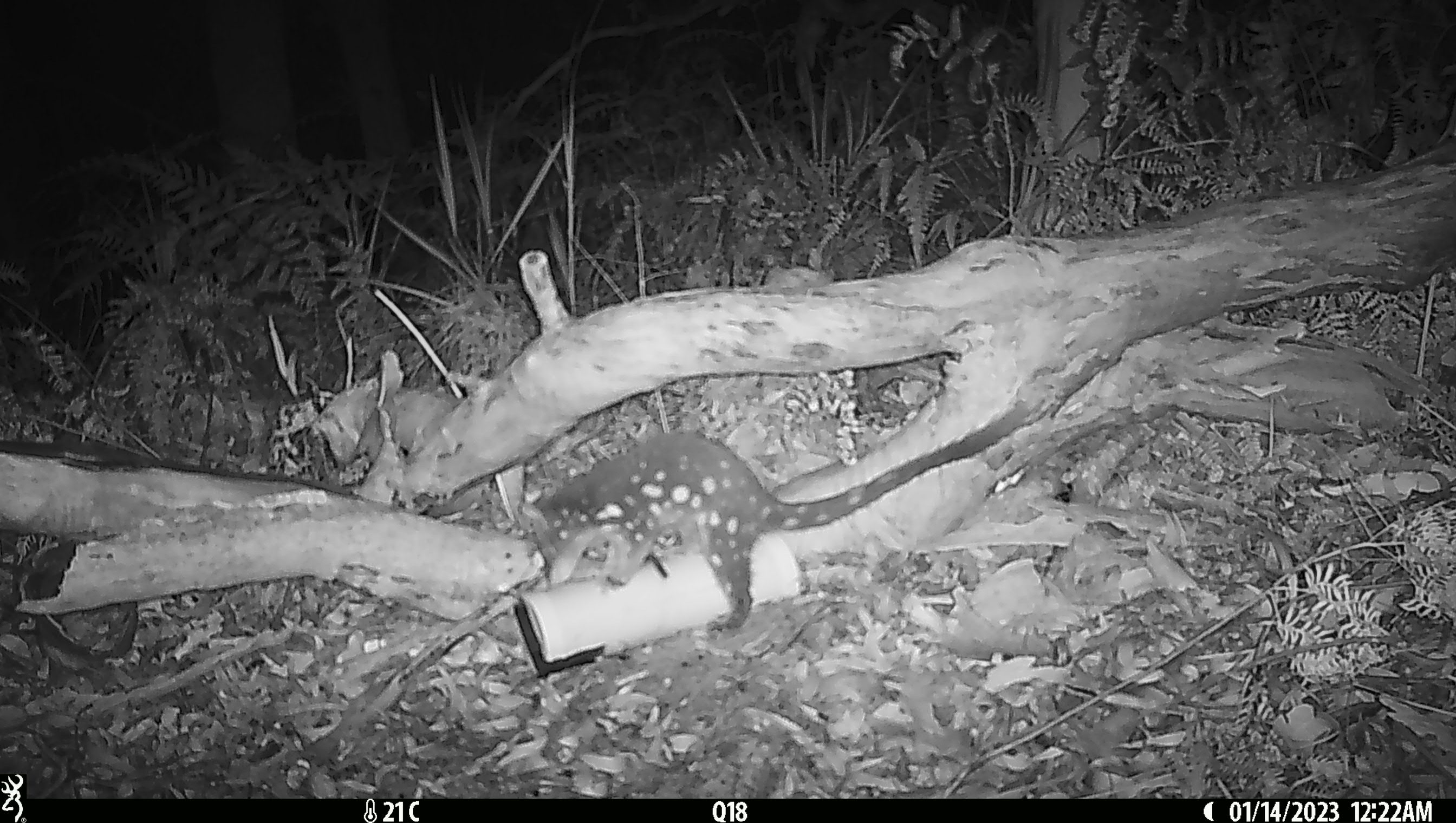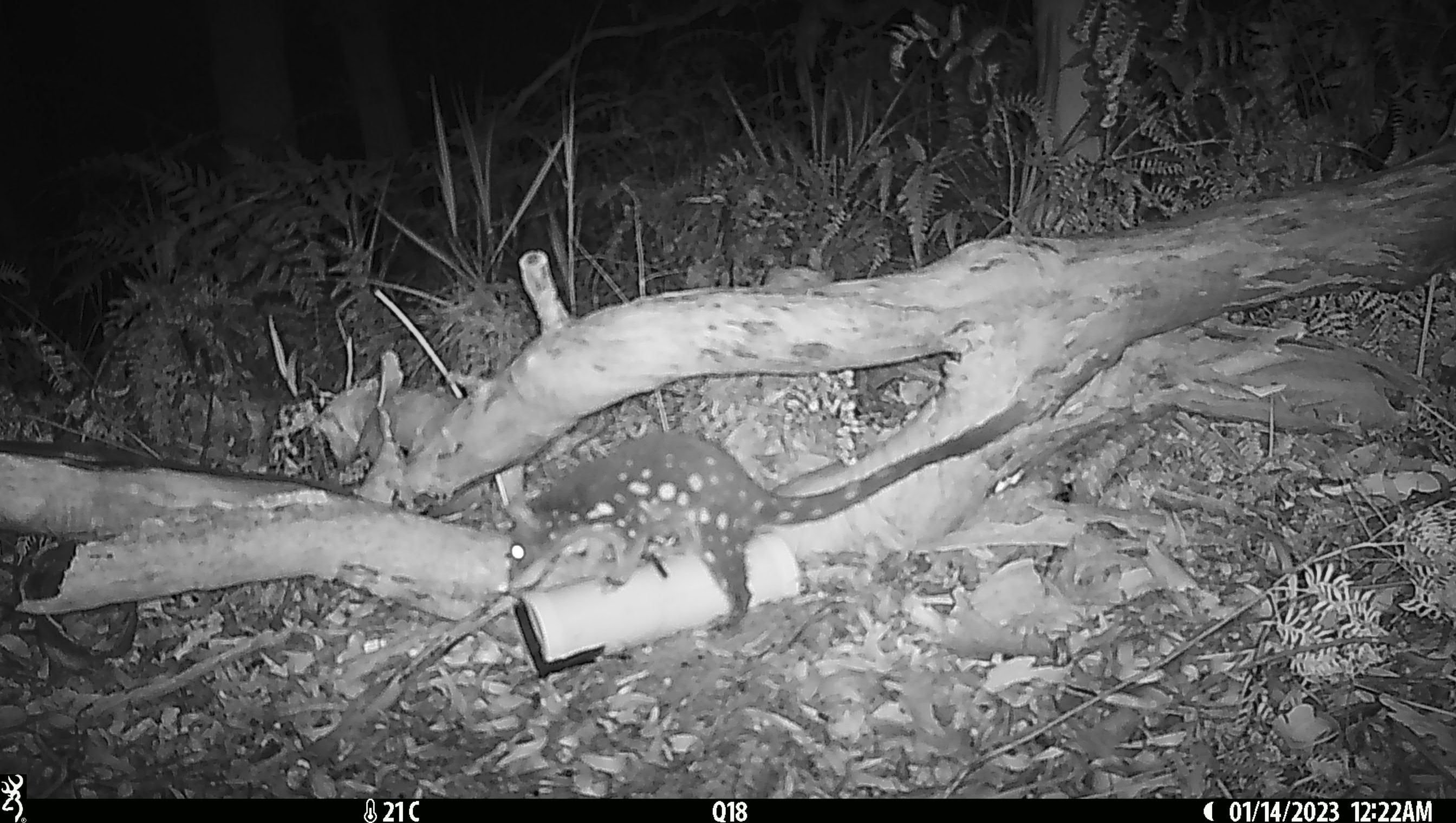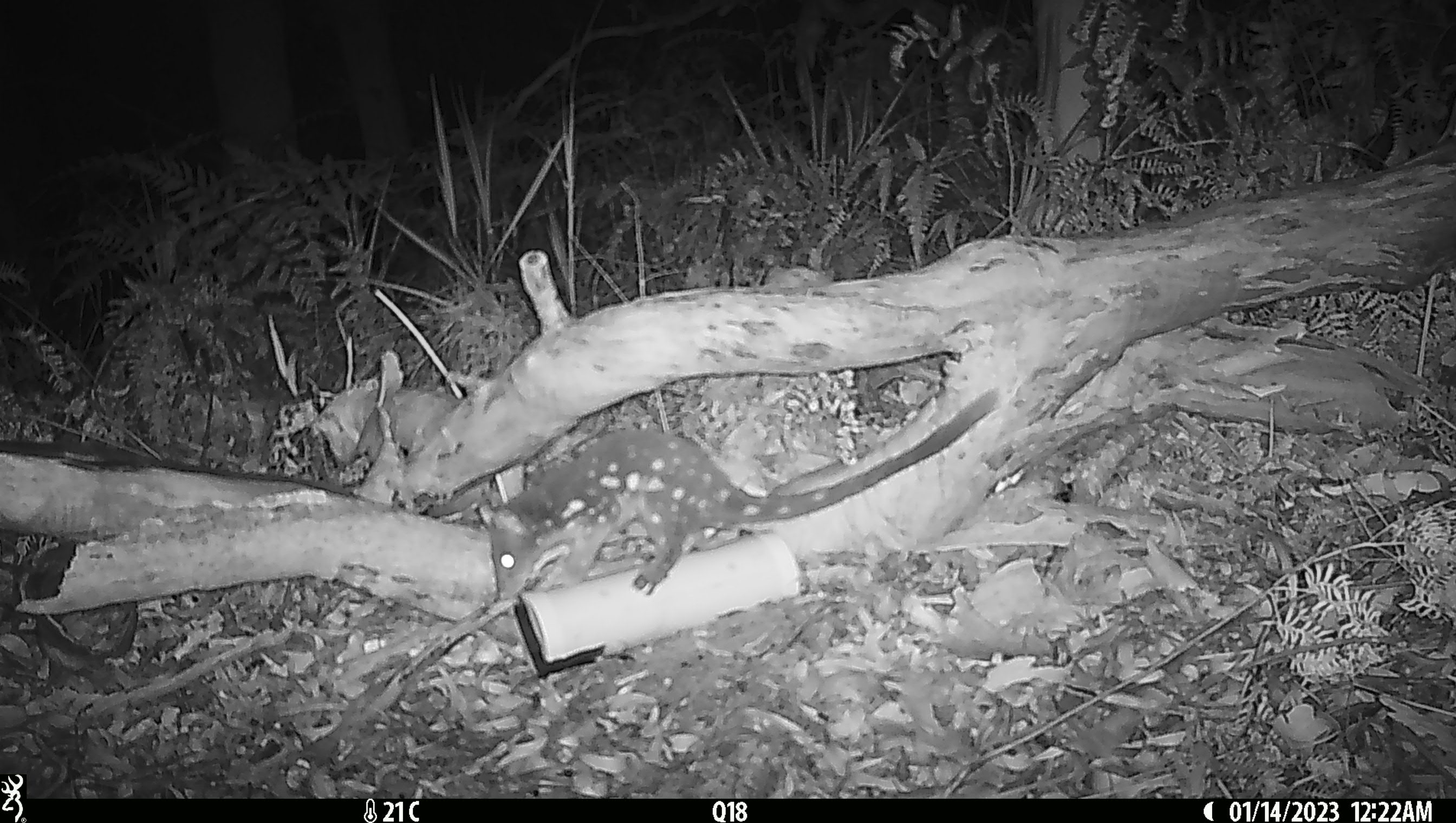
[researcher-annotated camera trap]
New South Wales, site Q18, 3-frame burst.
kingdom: Animalia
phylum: Chordata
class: Mammalia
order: Dasyuromorphia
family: Dasyuridae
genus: Dasyurus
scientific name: Dasyurus maculatus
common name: spotted-tailed quoll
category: quoll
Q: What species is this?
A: Quoll (spotted-tailed quoll) (Dasyurus maculatus).